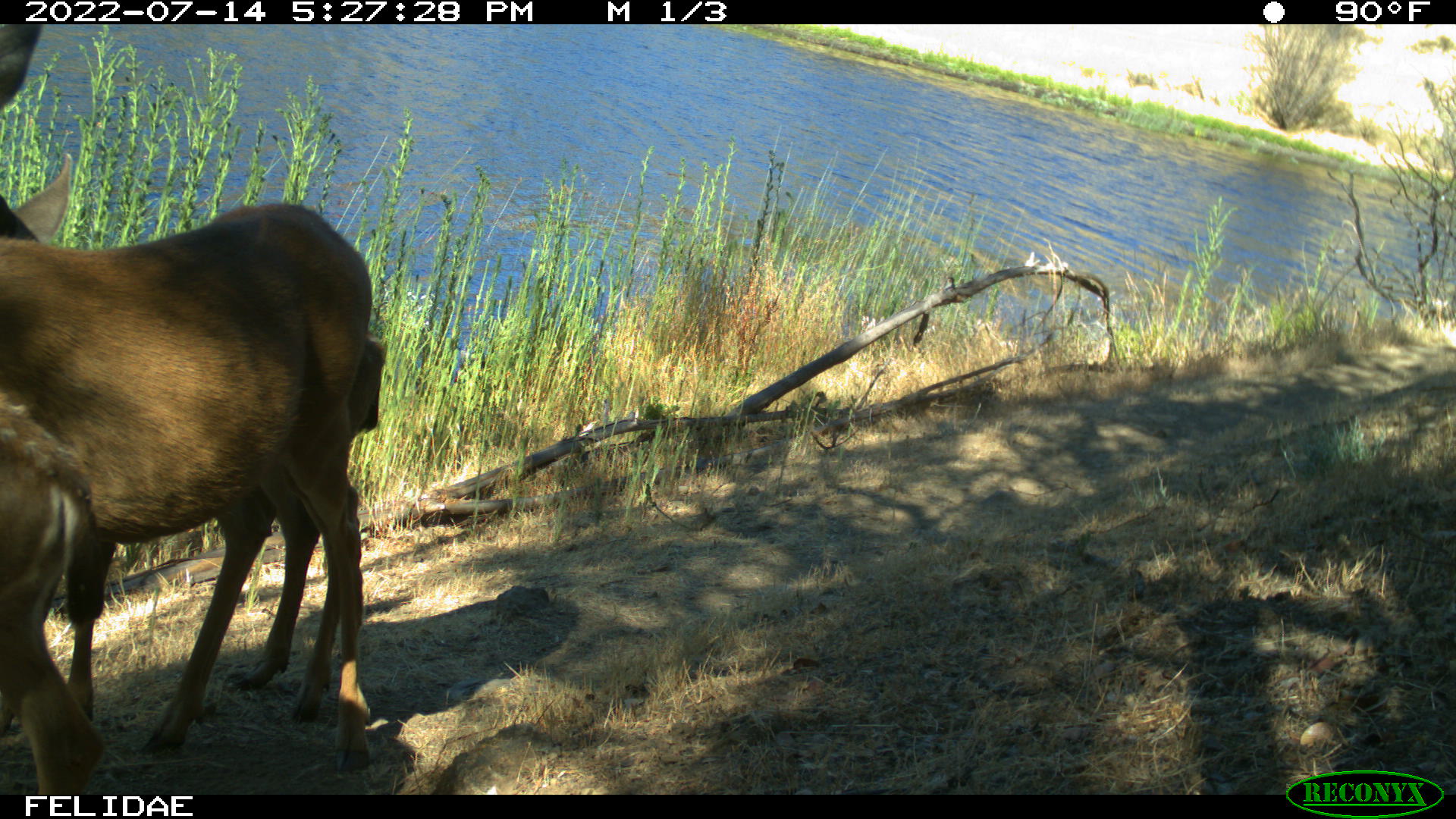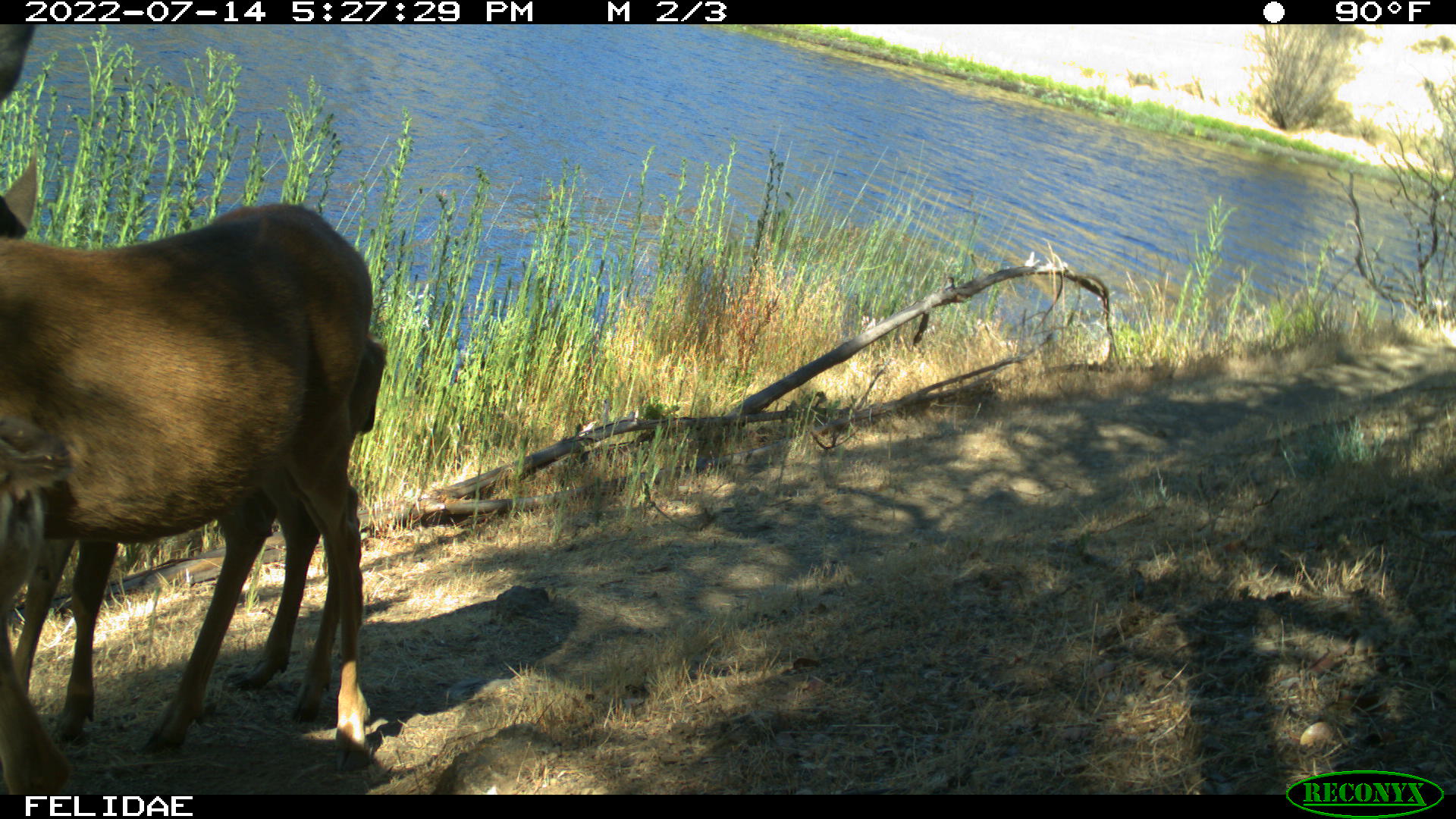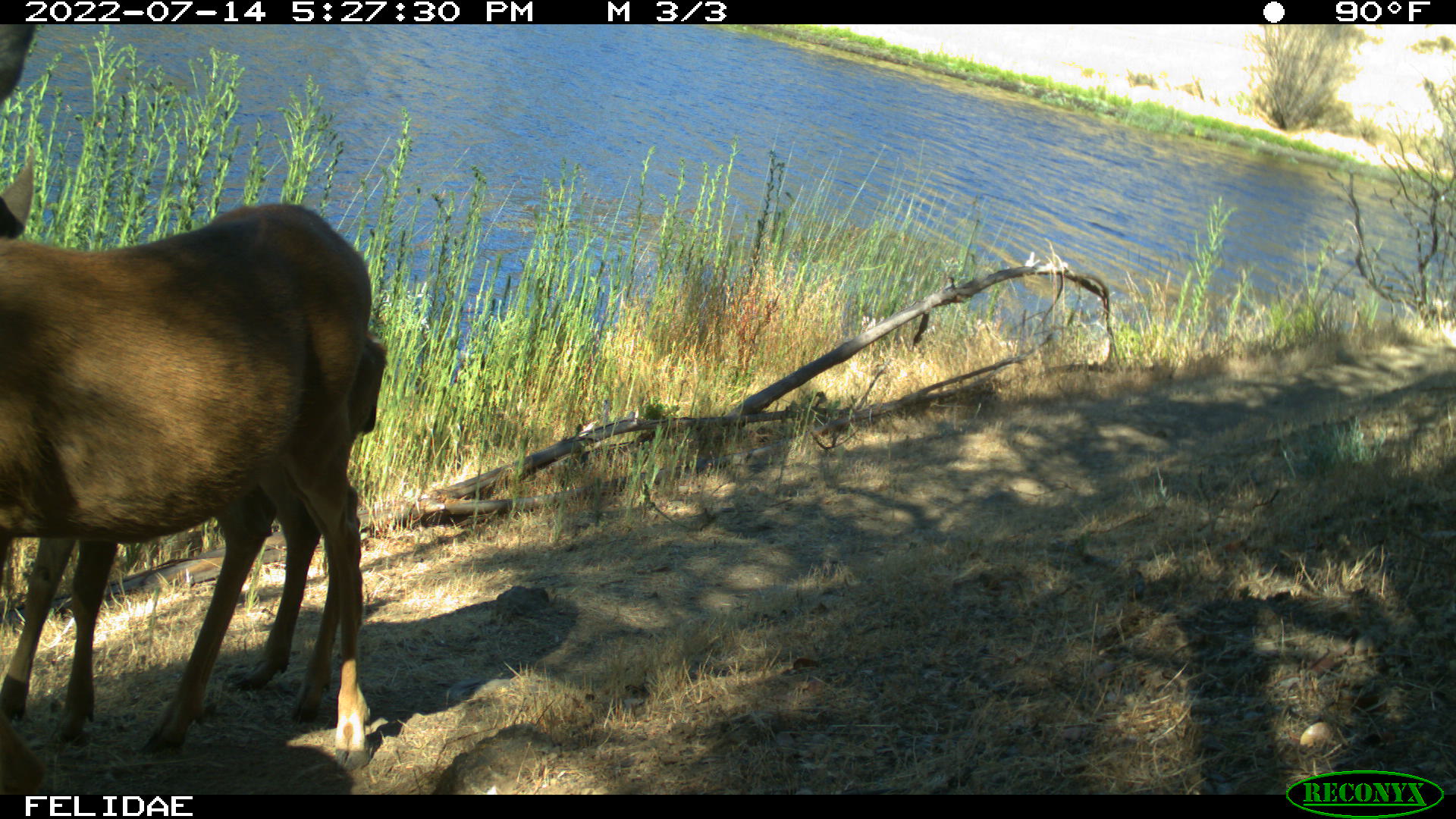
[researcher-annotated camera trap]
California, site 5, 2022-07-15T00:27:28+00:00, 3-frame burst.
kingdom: Animalia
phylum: Chordata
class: Mammalia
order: Artiodactyla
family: Cervidae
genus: Odocoileus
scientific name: Odocoileus hemionus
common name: mule deer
Mule deer (Odocoileus hemionus).